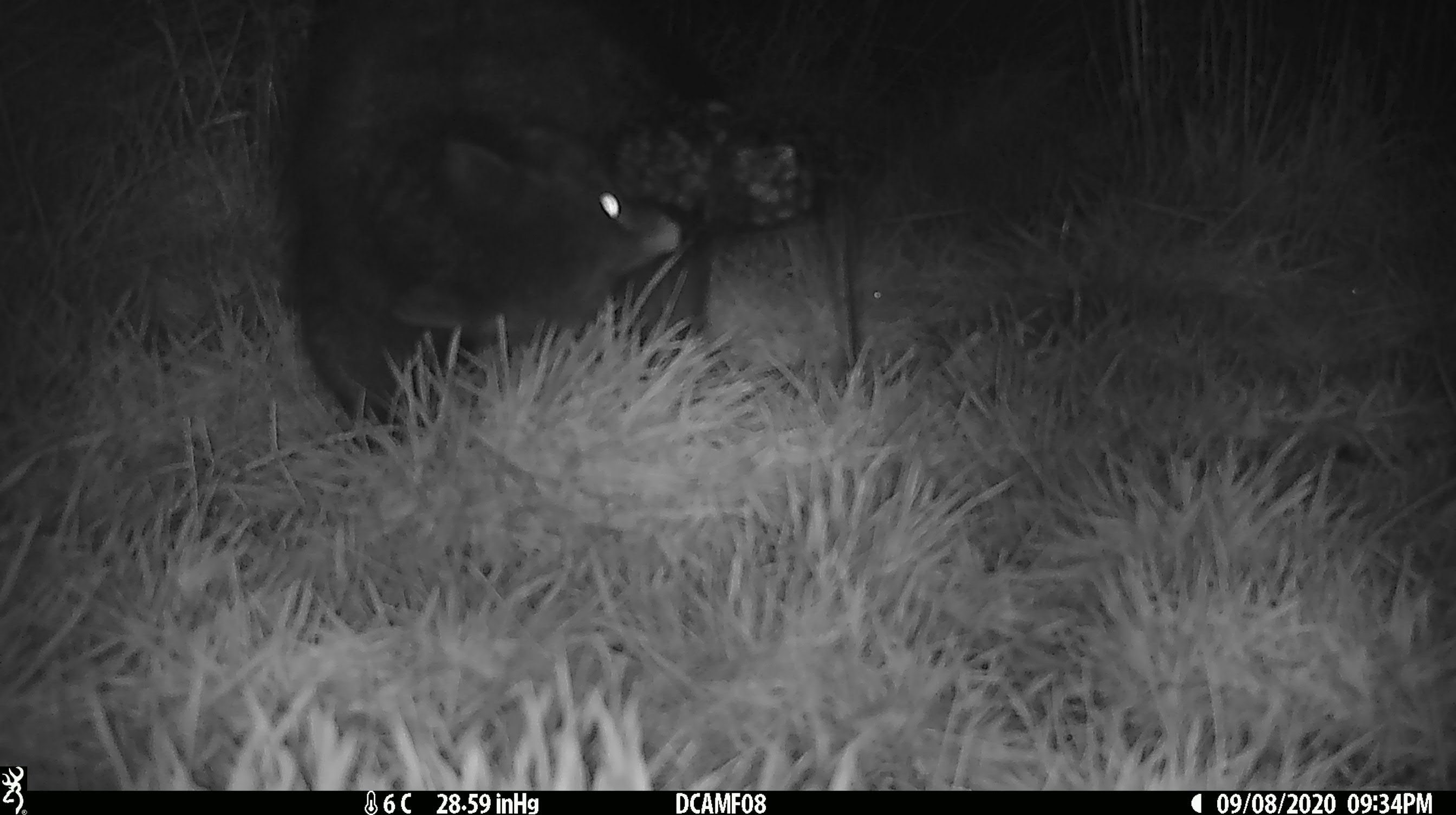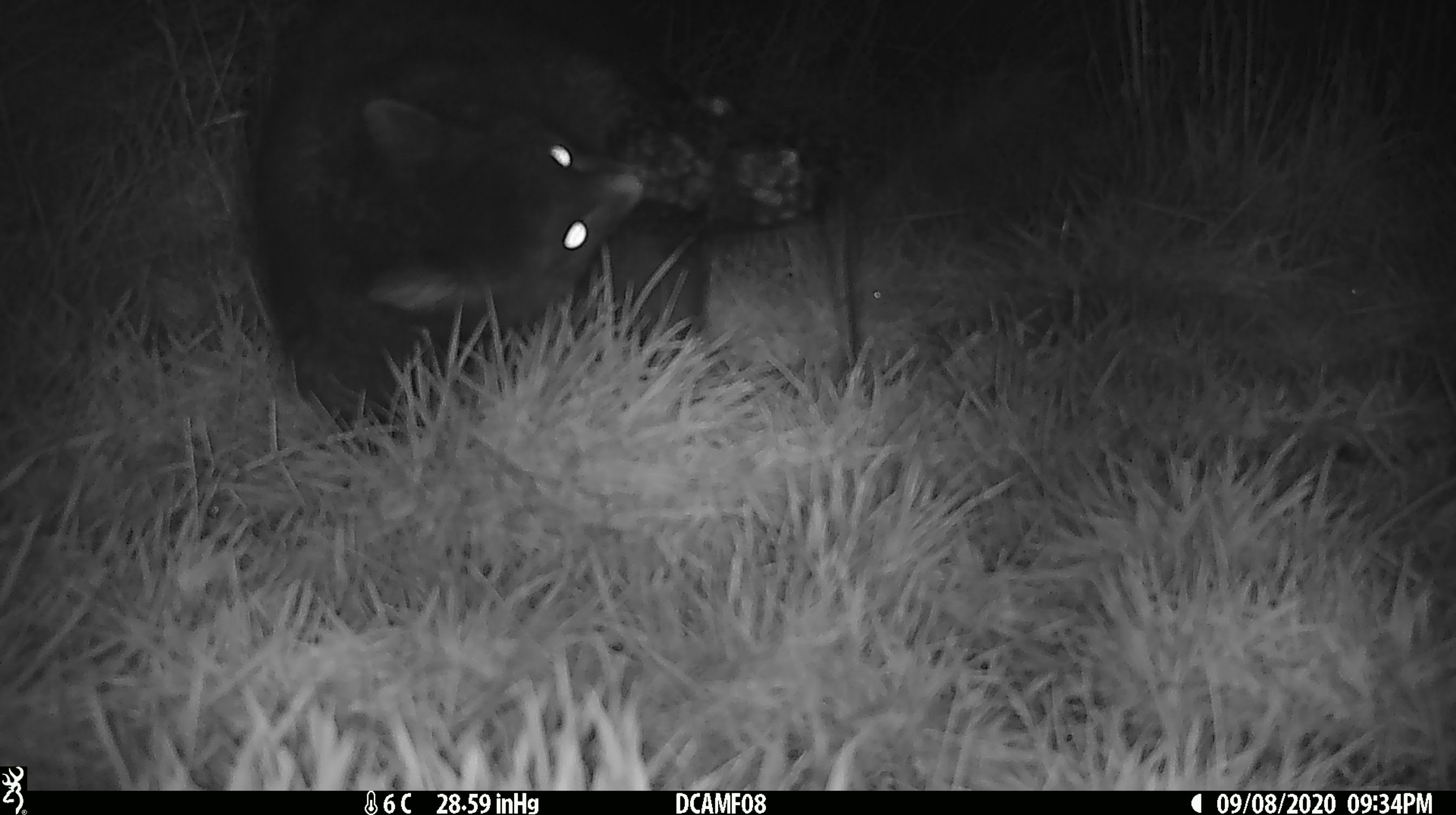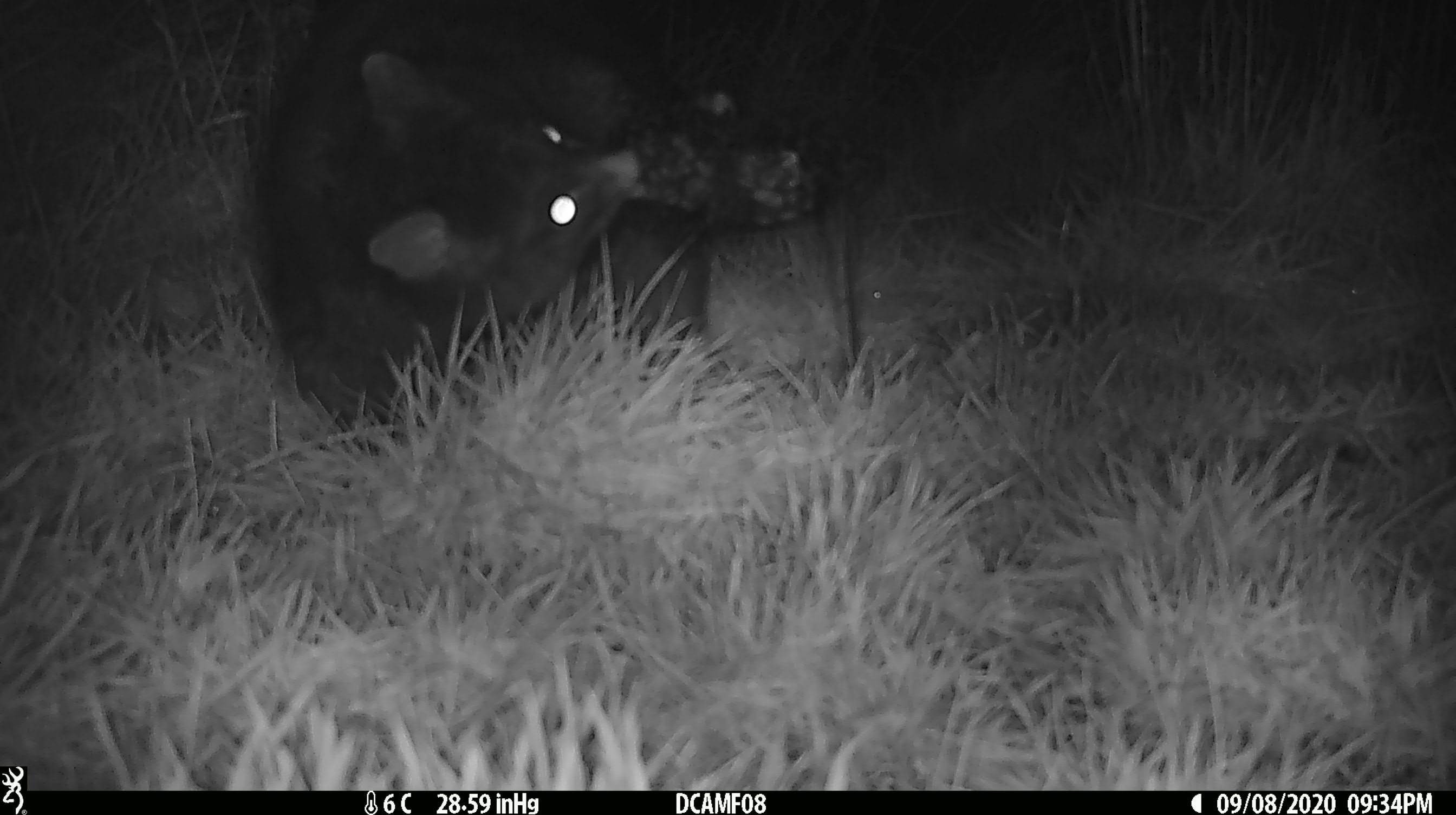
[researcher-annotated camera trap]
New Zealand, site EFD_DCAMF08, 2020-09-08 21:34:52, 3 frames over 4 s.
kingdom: Animalia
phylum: Chordata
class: Mammalia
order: Diprotodontia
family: Phalangeridae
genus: Trichosurus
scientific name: Trichosurus vulpecula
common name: common brushtail possum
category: possum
Possum (common brushtail possum) (Trichosurus vulpecula).